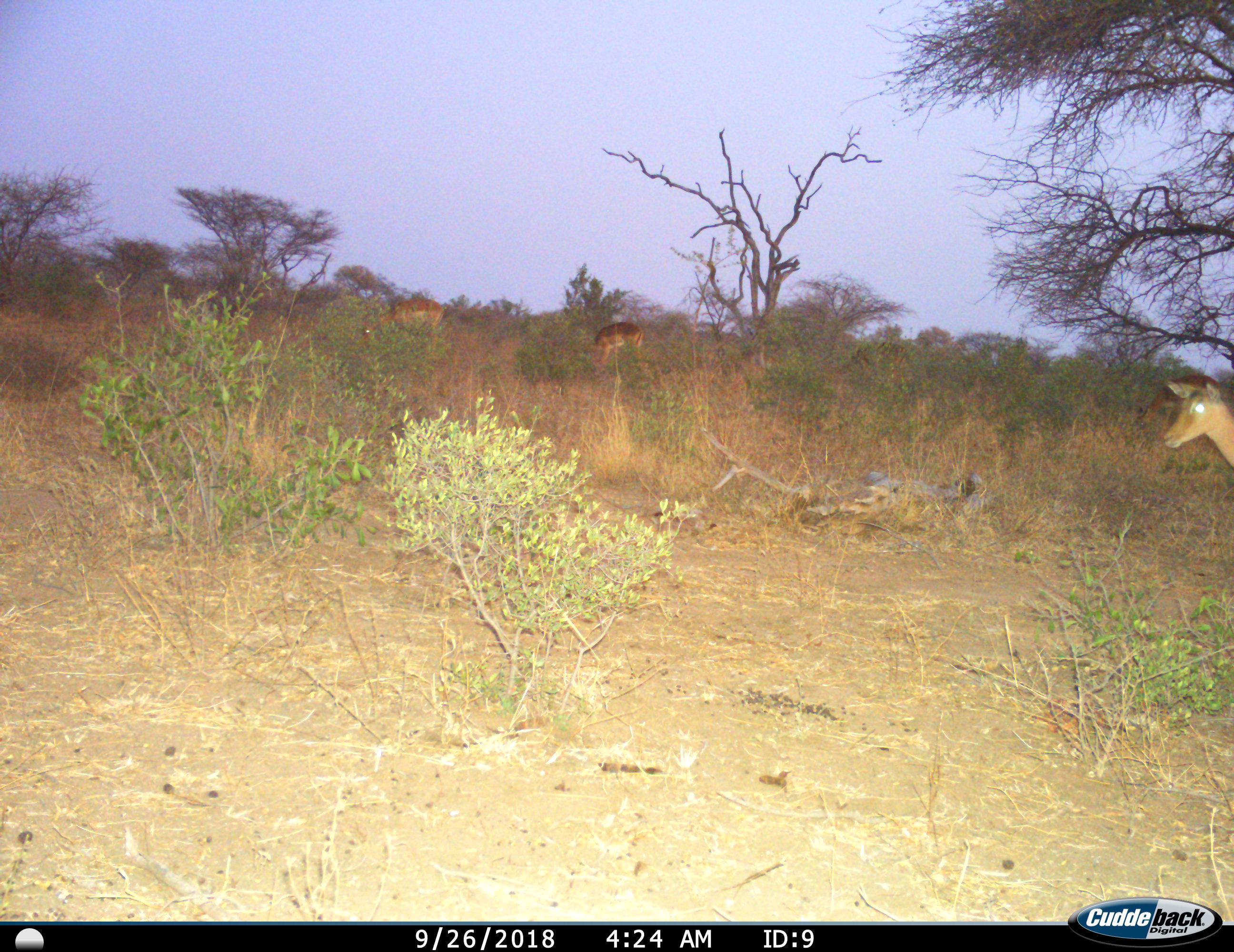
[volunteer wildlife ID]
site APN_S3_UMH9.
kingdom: Animalia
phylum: Chordata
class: Mammalia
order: Artiodactyla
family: Bovidae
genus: Aepyceros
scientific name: Aepyceros melampus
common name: impala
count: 3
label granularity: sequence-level